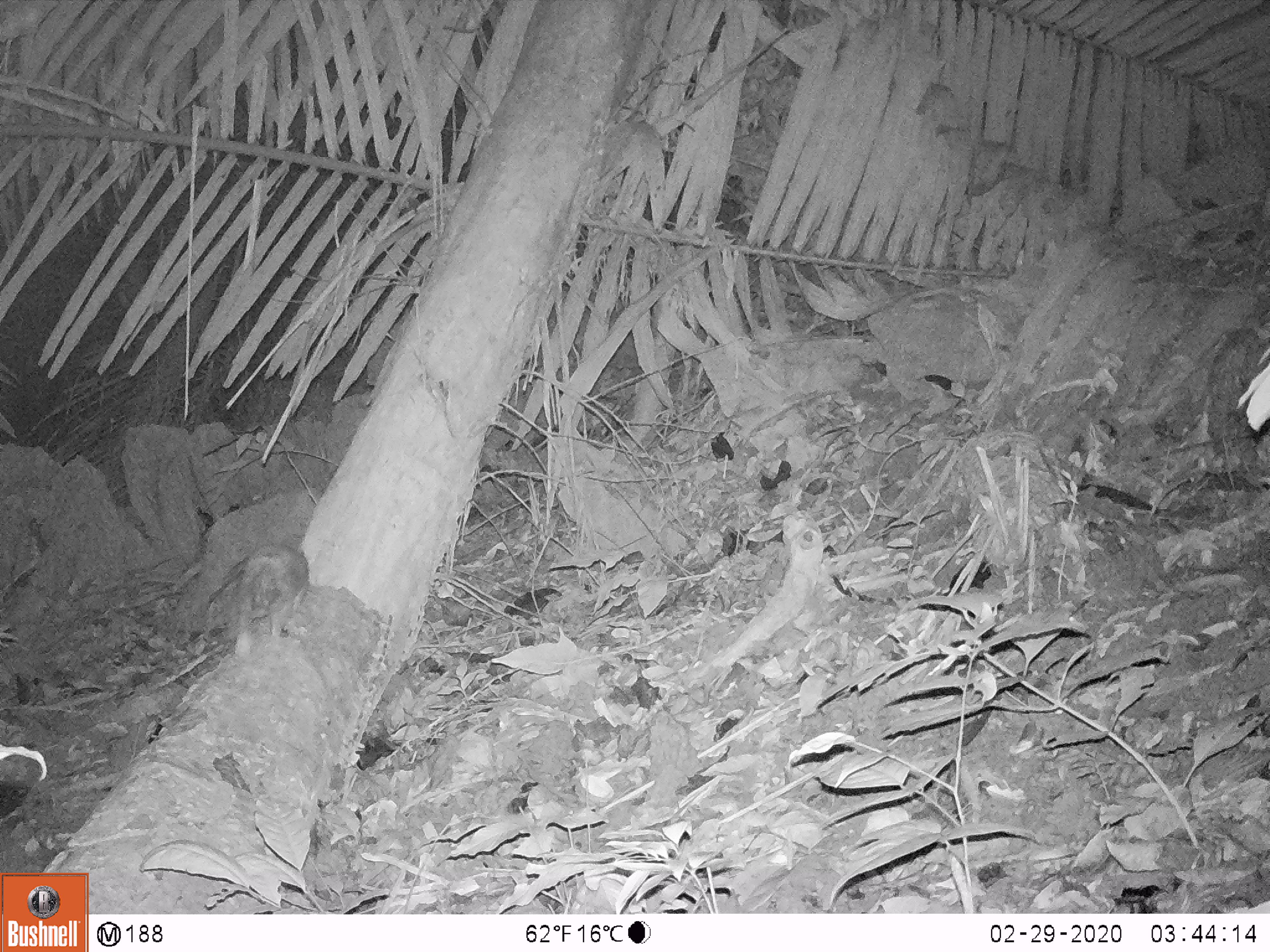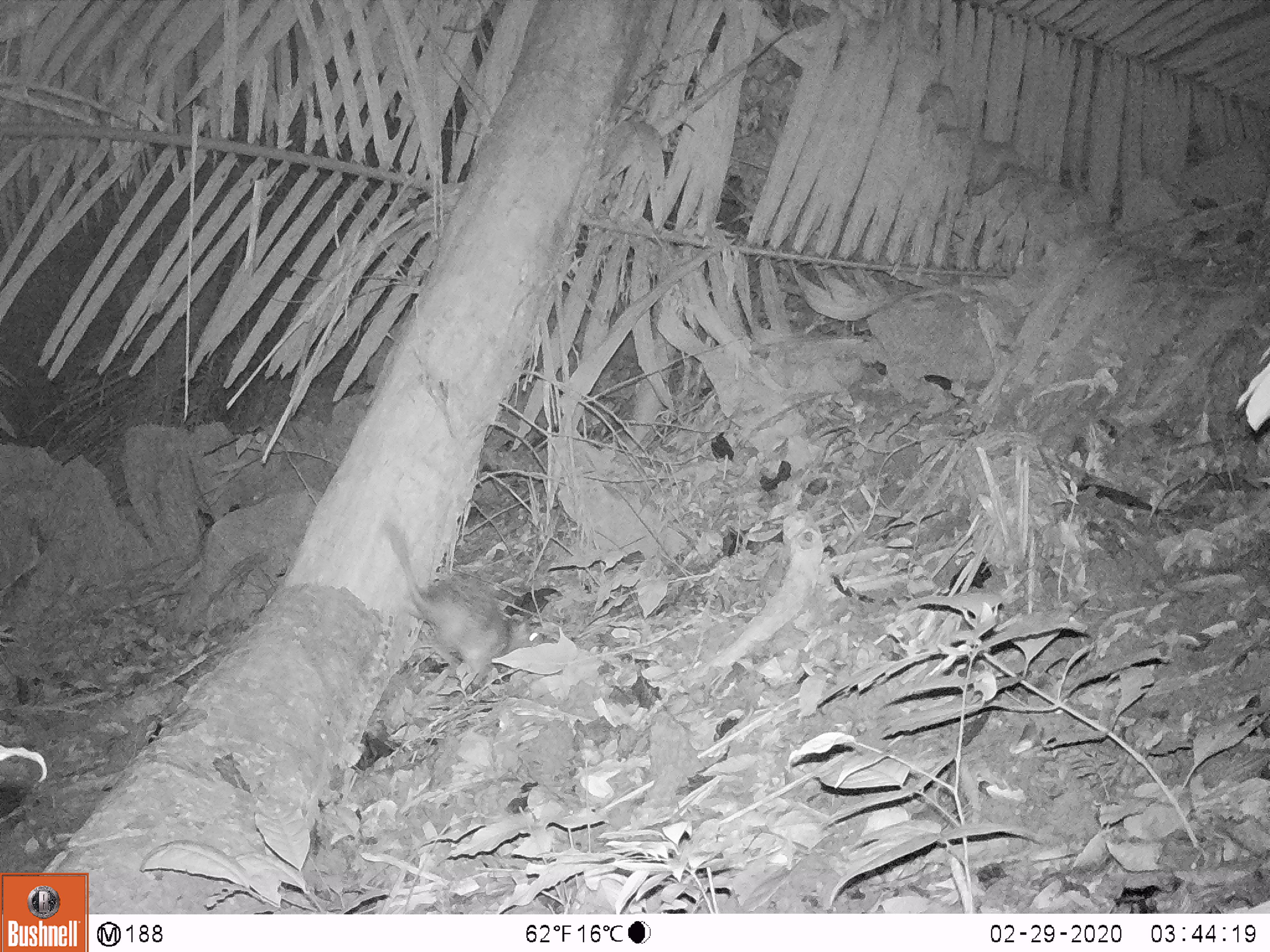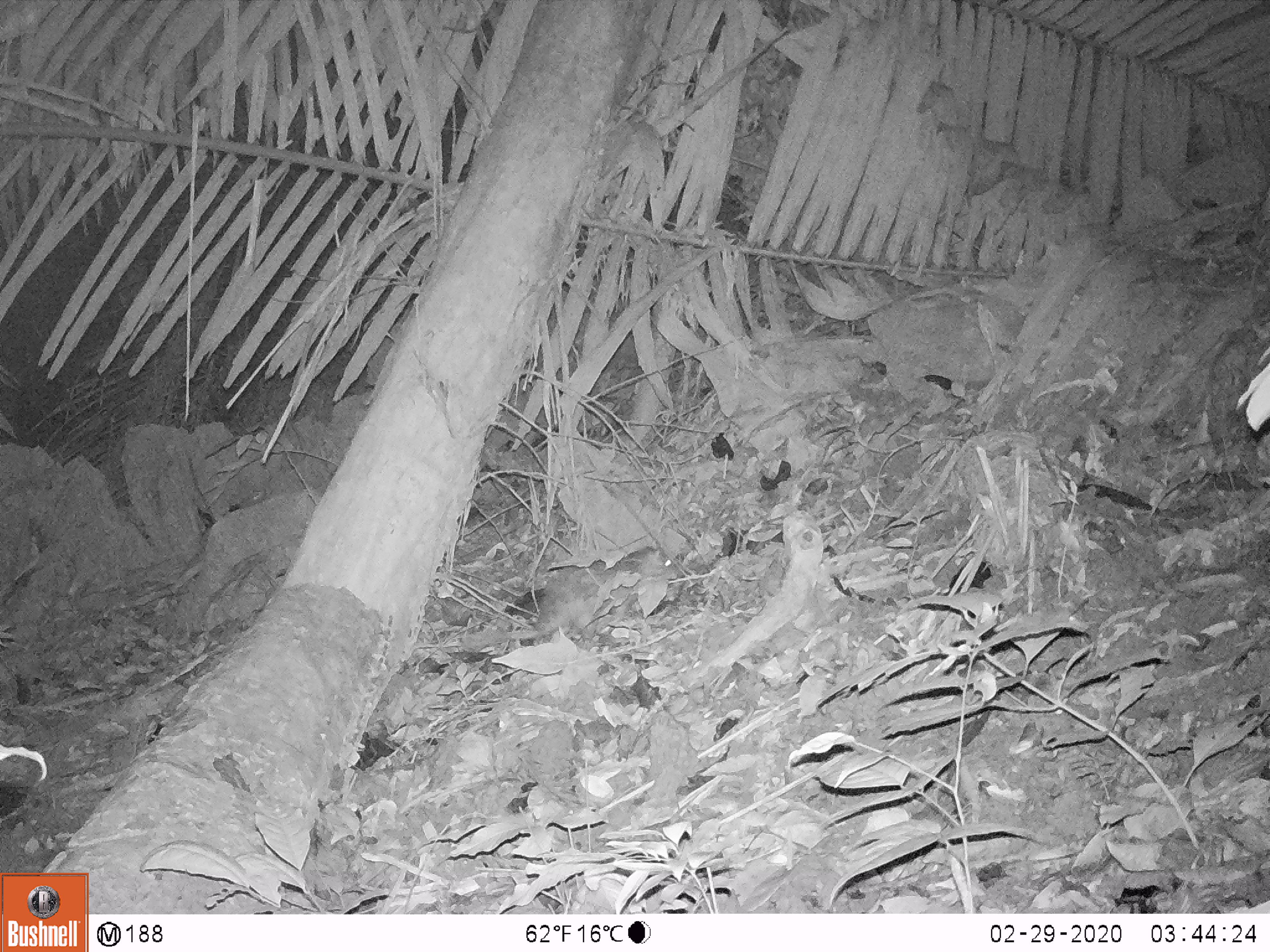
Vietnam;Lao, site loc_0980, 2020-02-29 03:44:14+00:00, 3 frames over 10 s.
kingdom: Animalia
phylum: Chordata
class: Mammalia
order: Rodentia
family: Hystricidae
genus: Atherurus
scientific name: Atherurus macrourus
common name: asiatic brush-tailed porcupine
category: asiatic brush tailed porcupine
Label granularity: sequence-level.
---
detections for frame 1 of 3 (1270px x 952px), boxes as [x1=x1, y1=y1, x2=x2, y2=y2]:
asiatic brush tailed porcupine: [x1=206, y1=542, x2=308, y2=658]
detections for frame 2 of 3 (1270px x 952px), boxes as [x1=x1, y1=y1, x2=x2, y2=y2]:
asiatic brush tailed porcupine: [x1=385, y1=520, x2=542, y2=693]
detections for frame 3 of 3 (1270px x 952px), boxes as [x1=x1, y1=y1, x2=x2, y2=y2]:
asiatic brush tailed porcupine: [x1=460, y1=546, x2=676, y2=651]